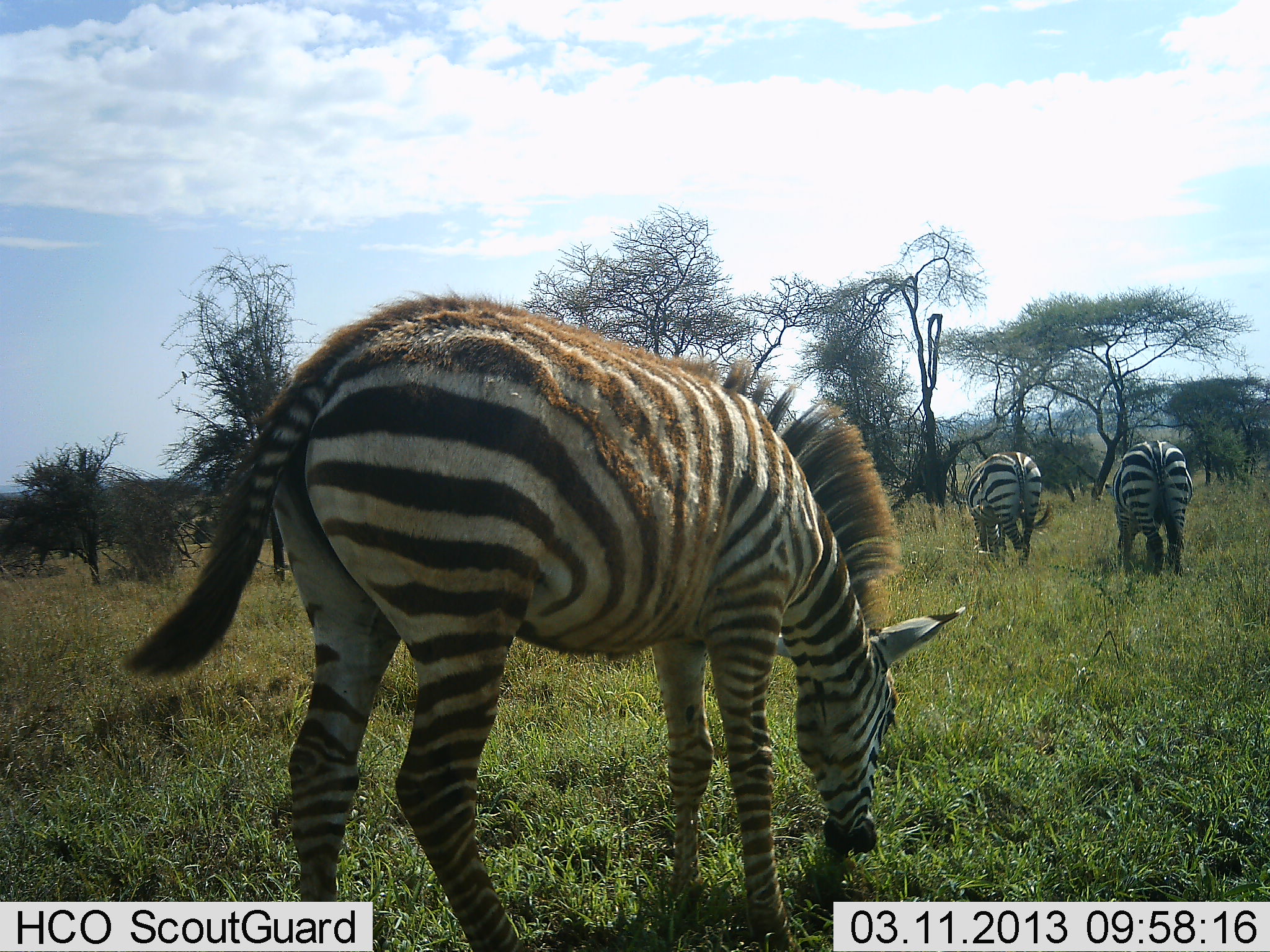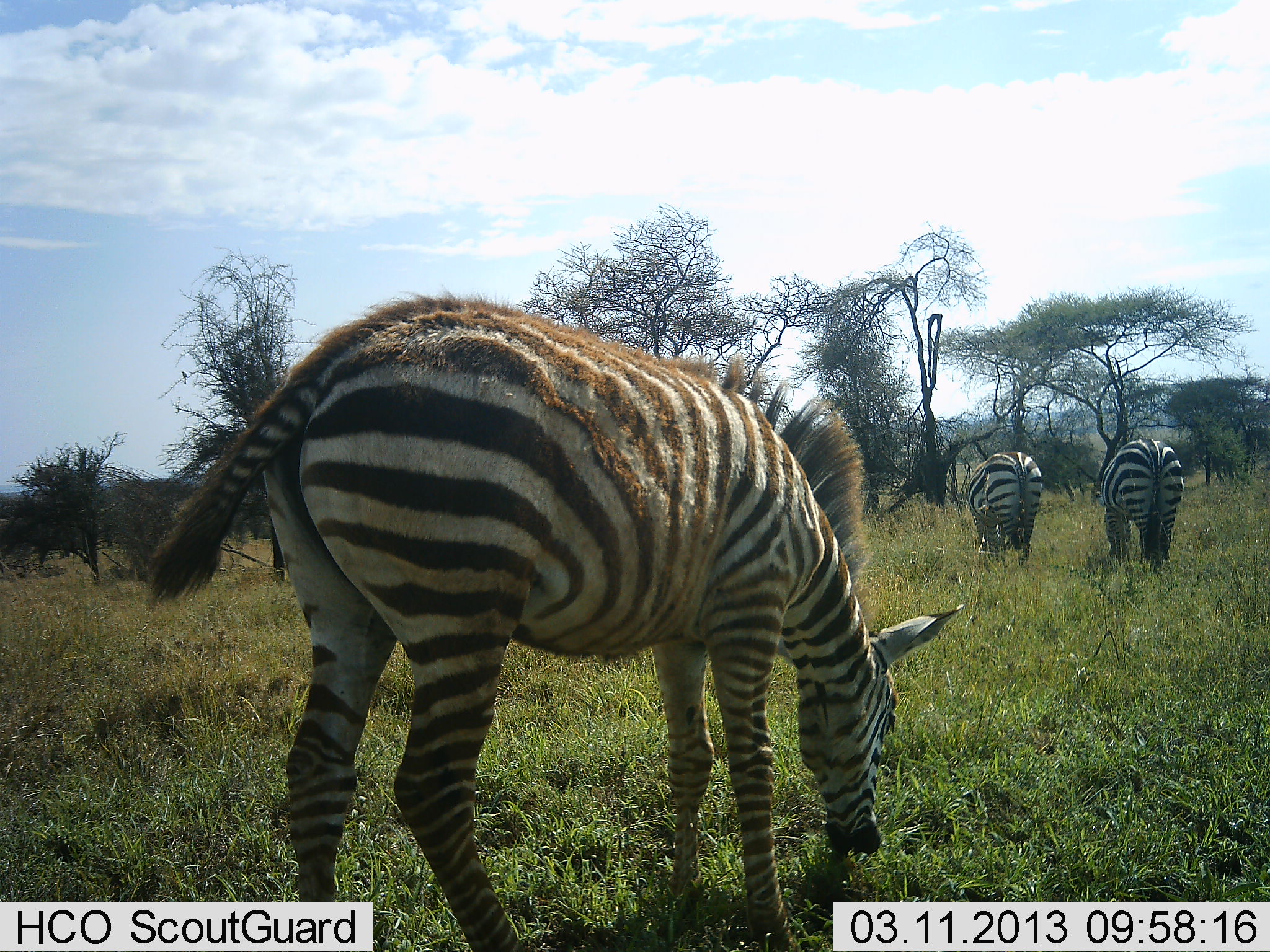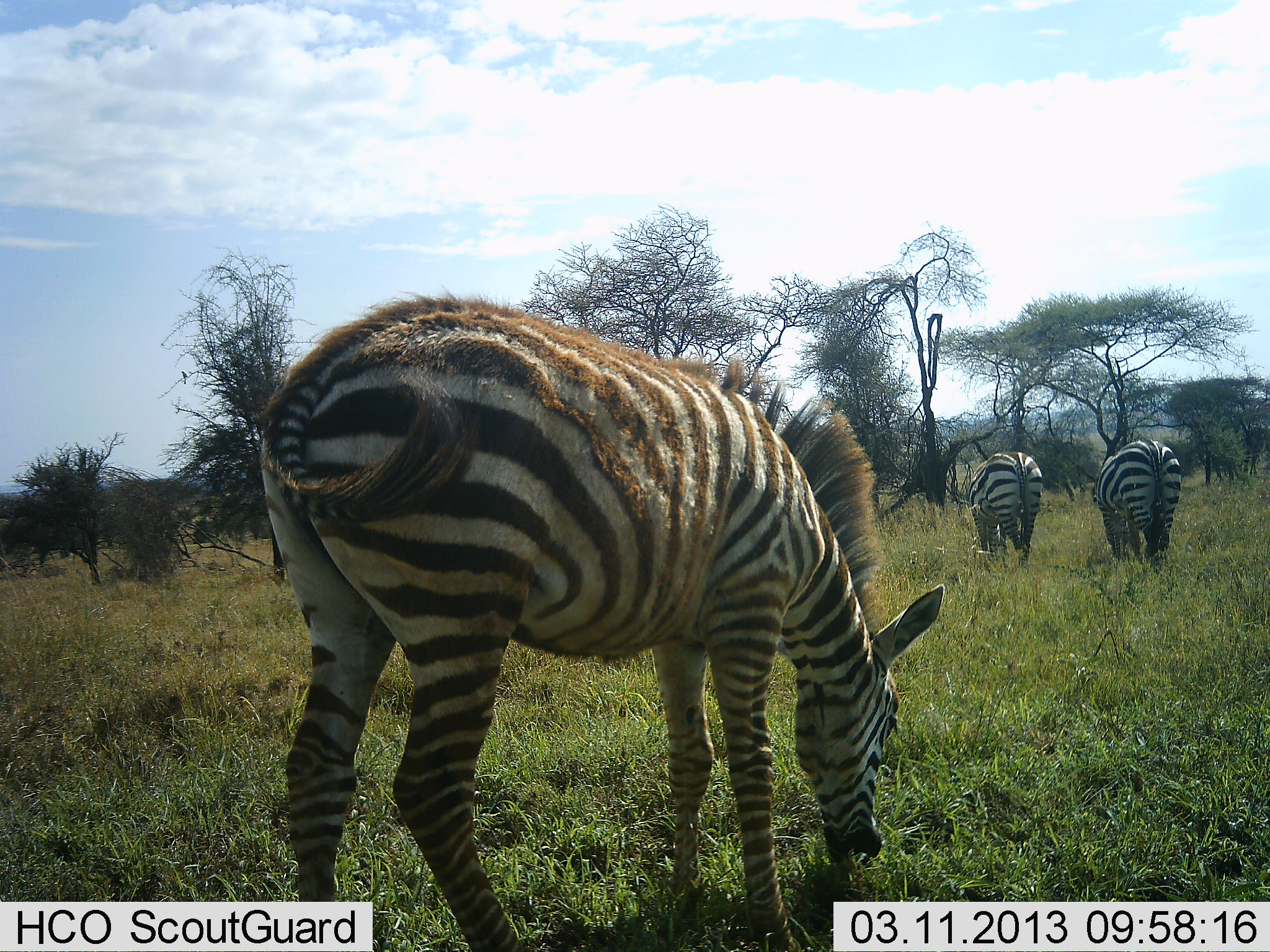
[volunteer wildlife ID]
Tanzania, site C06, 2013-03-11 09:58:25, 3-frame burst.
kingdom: Animalia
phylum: Chordata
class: Mammalia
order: Perissodactyla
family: Equidae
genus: Equus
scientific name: Equus quagga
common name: plains zebra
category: zebra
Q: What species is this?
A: Zebra (plains zebra) (Equus quagga).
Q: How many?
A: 3.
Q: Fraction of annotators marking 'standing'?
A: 21%.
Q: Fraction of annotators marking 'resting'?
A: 0%.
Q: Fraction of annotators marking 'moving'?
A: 7%.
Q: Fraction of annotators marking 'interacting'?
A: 0%.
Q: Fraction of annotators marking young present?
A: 7%.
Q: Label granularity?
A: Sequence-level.